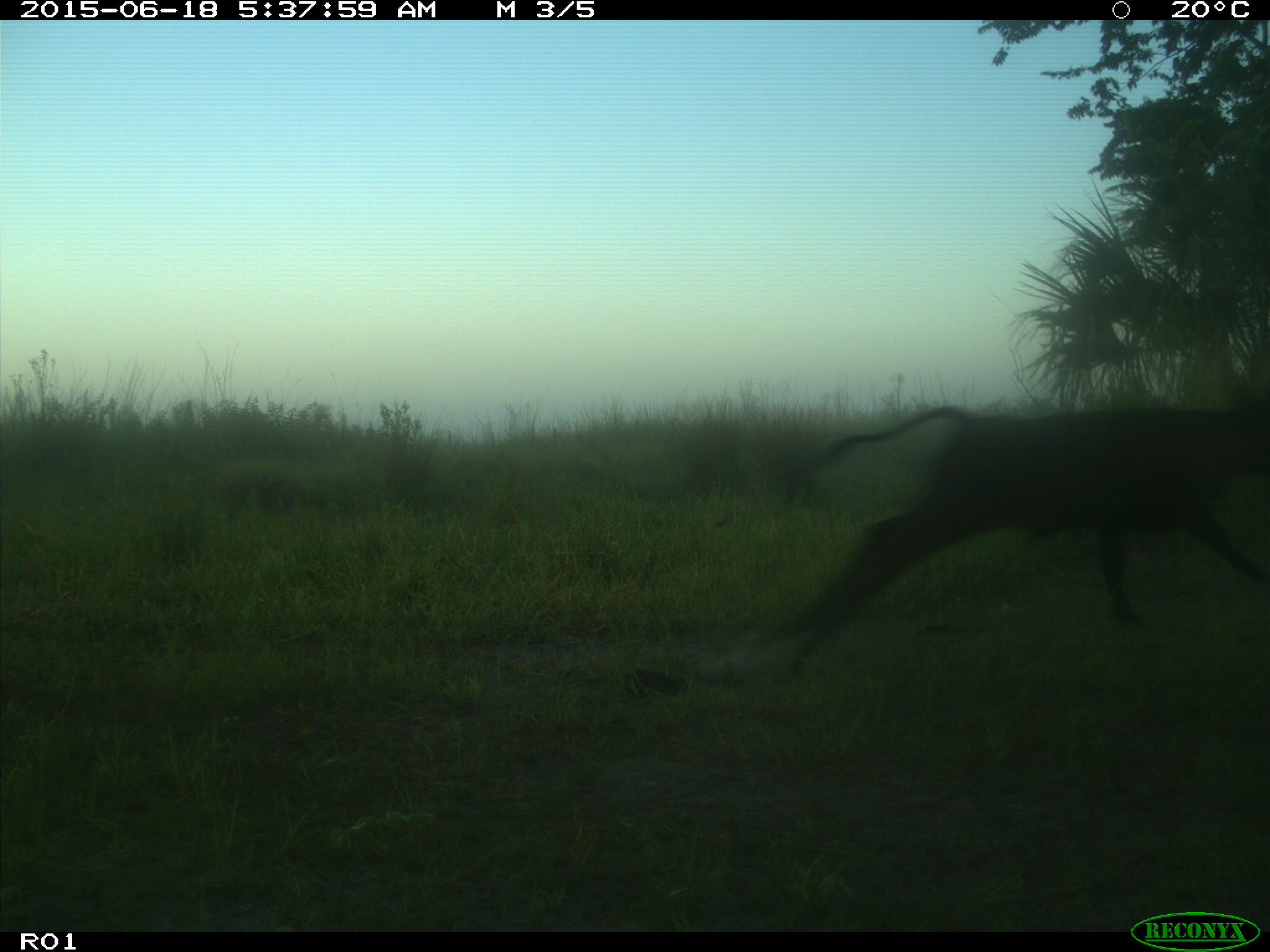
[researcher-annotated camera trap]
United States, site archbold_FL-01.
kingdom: Animalia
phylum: Chordata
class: Mammalia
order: Artiodactyla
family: Bovidae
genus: Bos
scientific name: Bos taurus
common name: domestic cow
Bos taurus (domestic cow).